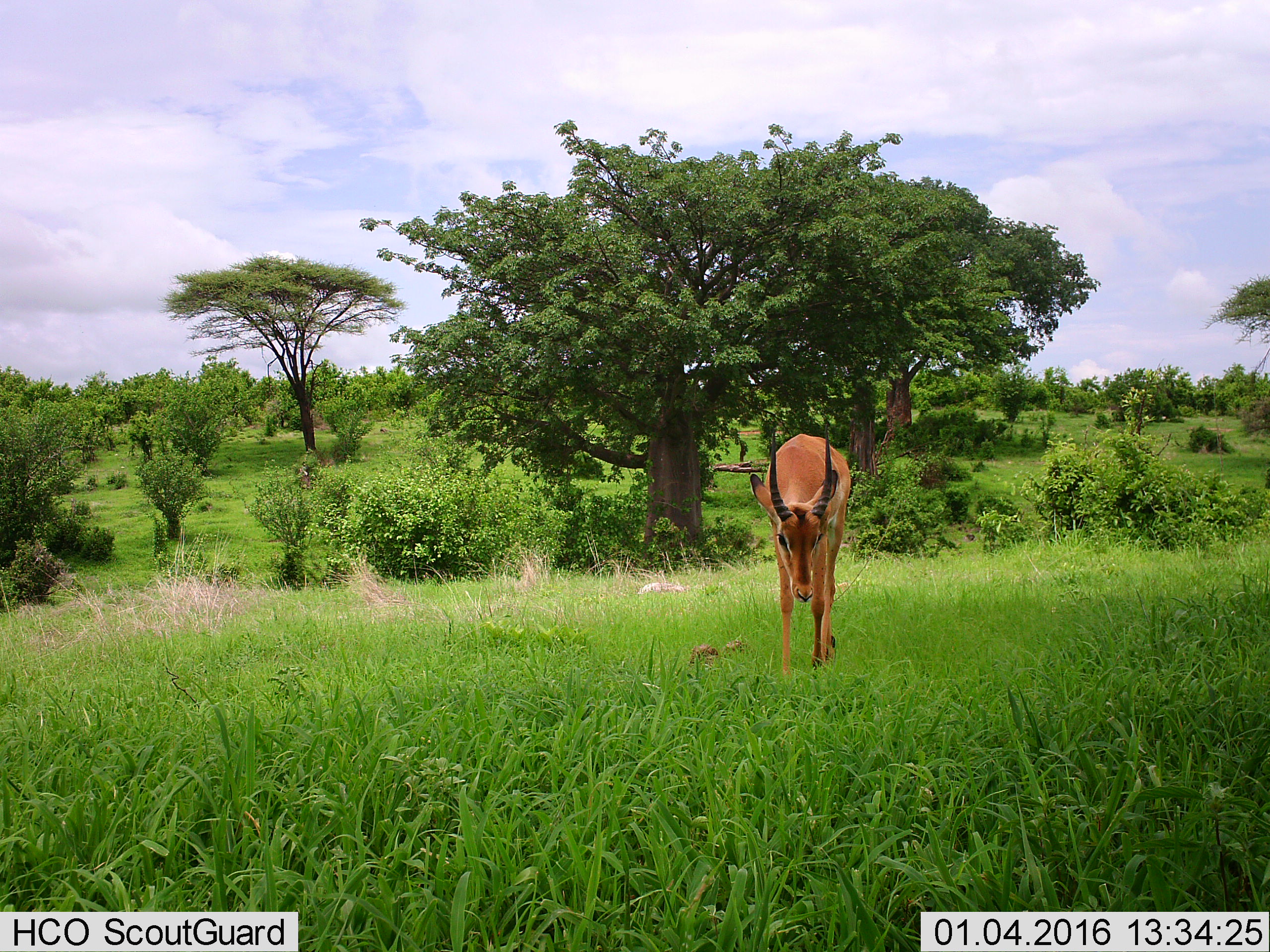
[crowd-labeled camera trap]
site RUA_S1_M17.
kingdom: Animalia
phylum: Chordata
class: Mammalia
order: Artiodactyla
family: Bovidae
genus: Aepyceros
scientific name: Aepyceros melampus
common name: impala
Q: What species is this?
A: Impala (Aepyceros melampus).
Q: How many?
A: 1.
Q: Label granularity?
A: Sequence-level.